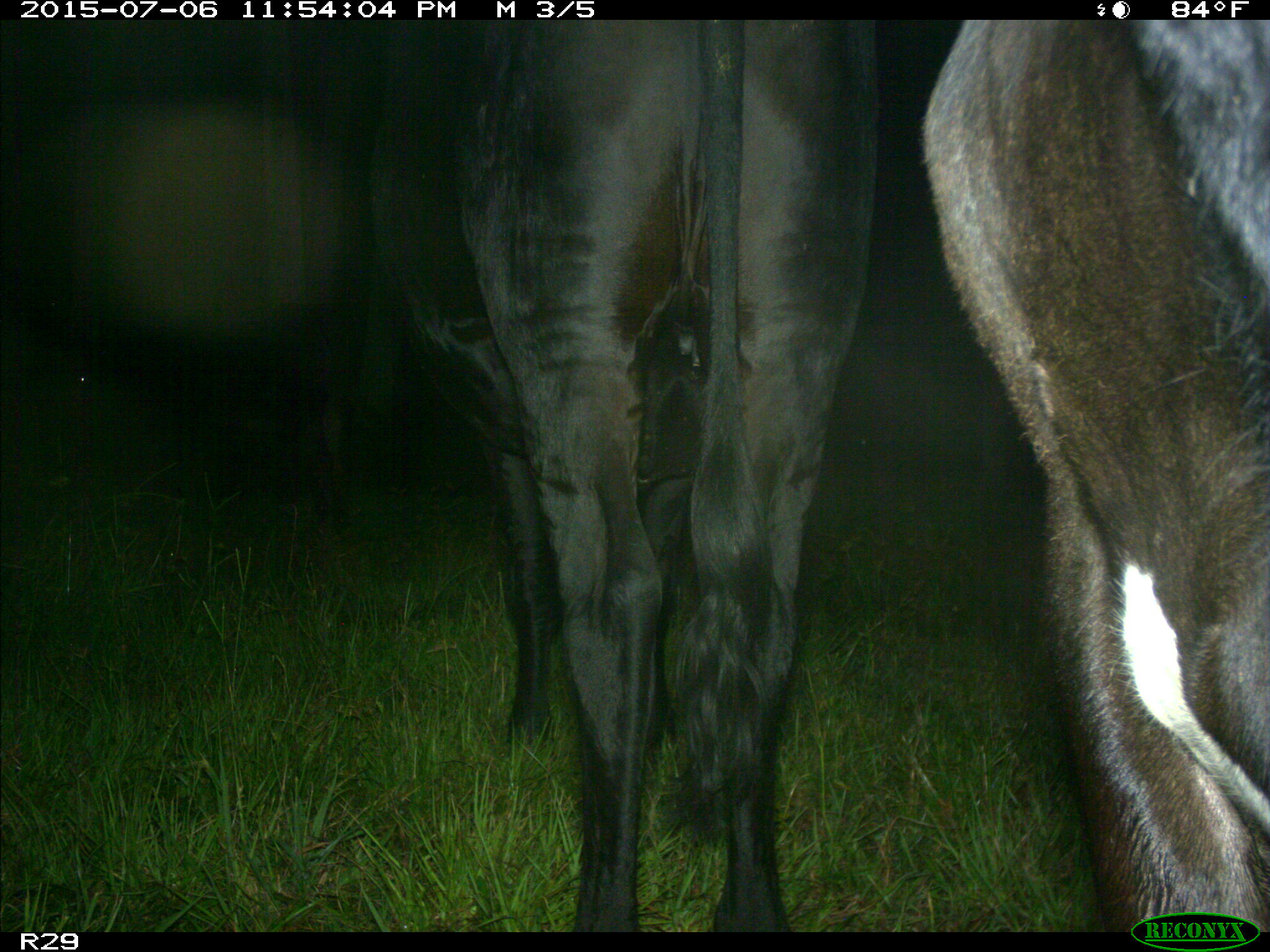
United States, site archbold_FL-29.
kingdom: Animalia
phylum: Chordata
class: Mammalia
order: Artiodactyla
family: Bovidae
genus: Bos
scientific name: Bos taurus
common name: domestic cow